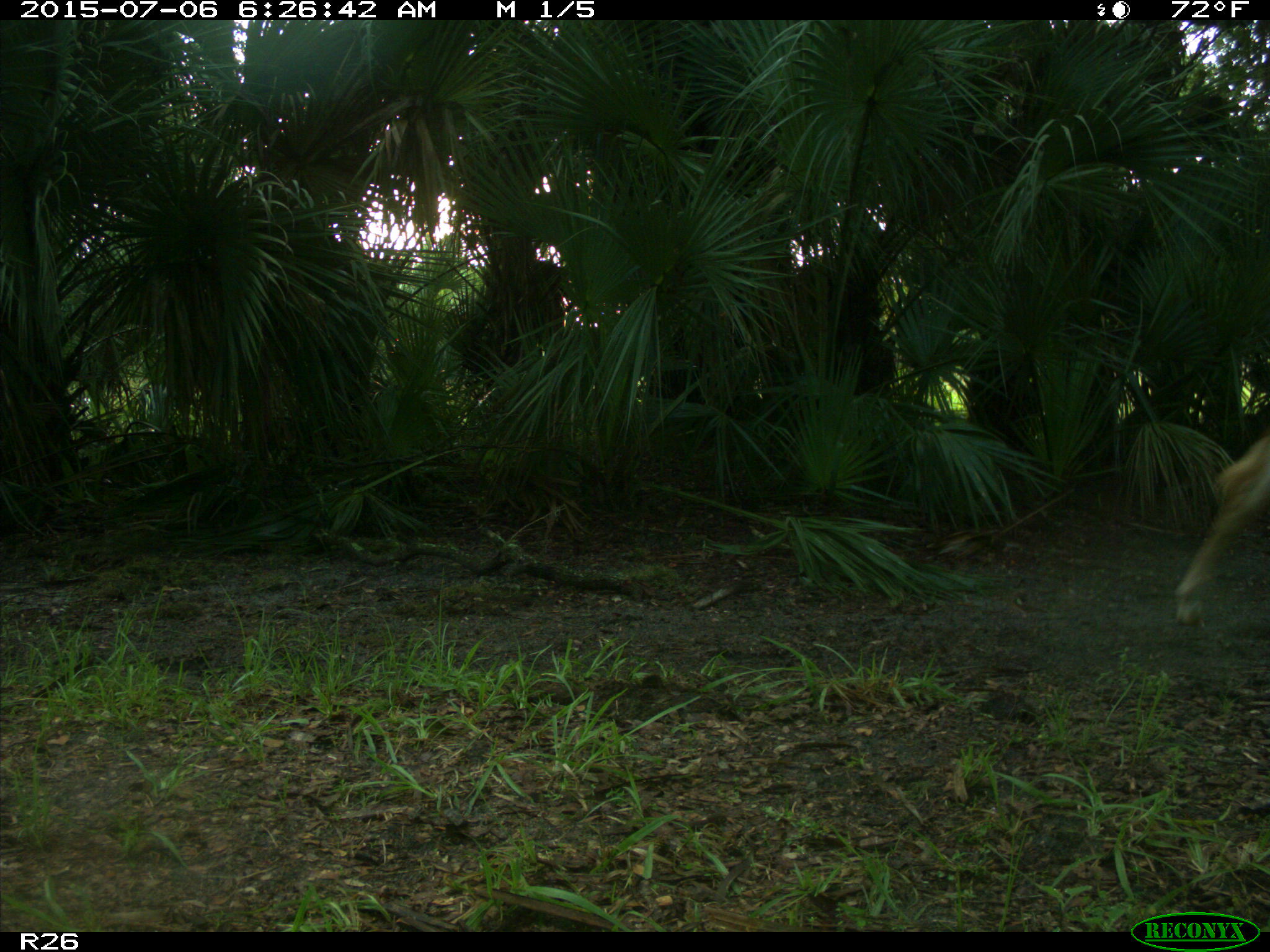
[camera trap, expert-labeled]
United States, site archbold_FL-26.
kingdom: Animalia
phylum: Chordata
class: Mammalia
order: Artiodactyla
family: Bovidae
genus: Bos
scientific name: Bos taurus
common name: domestic cow